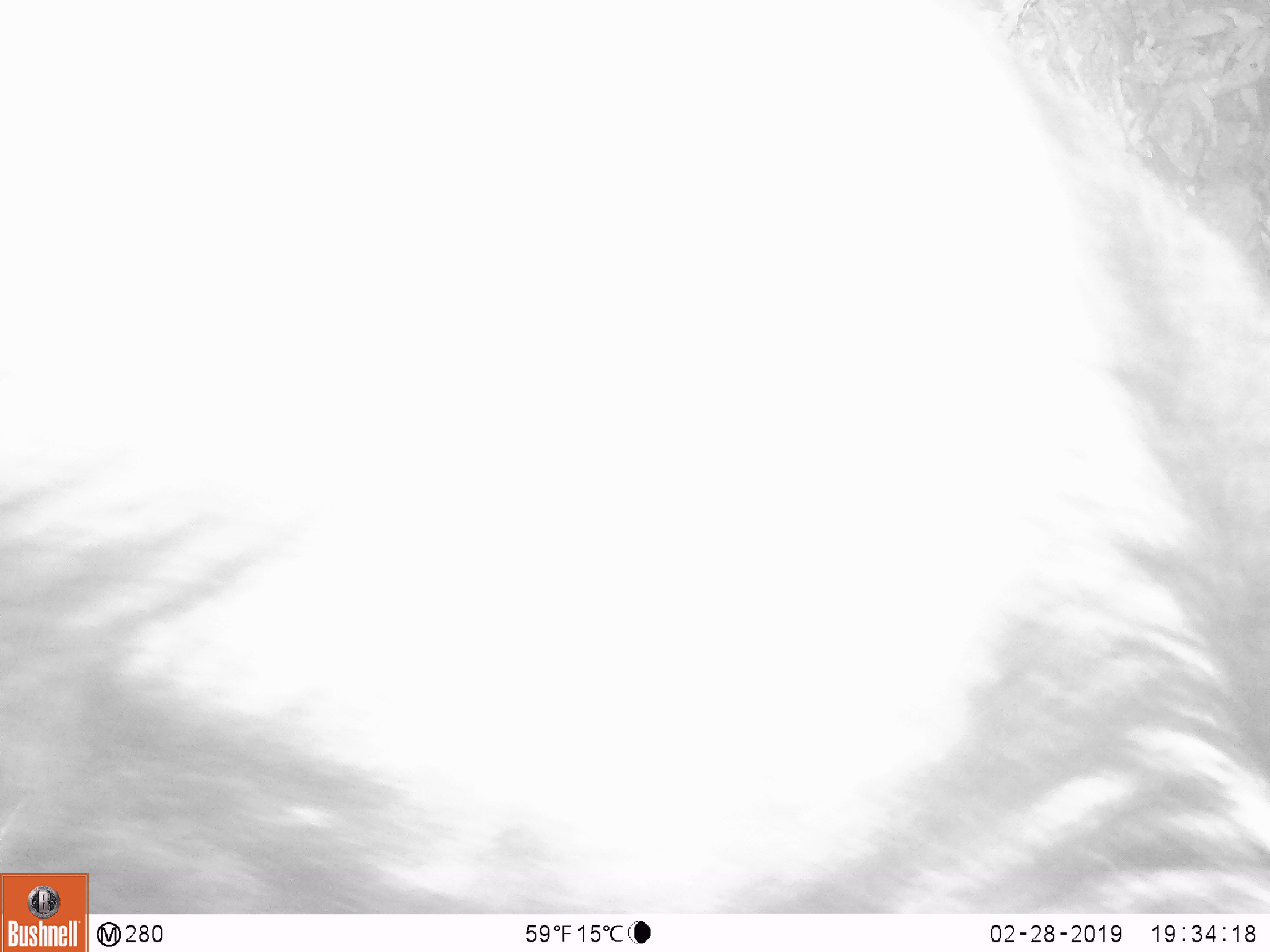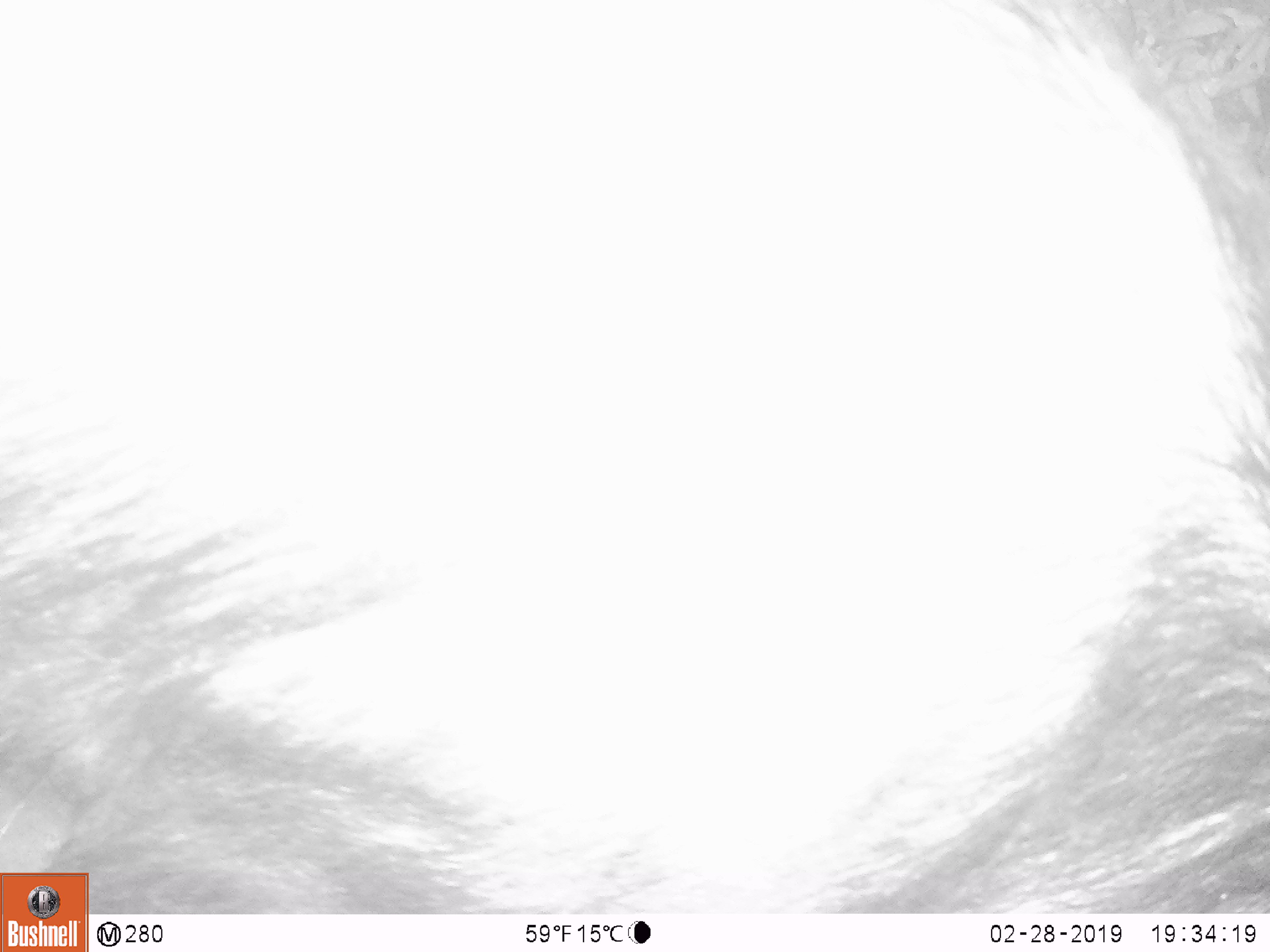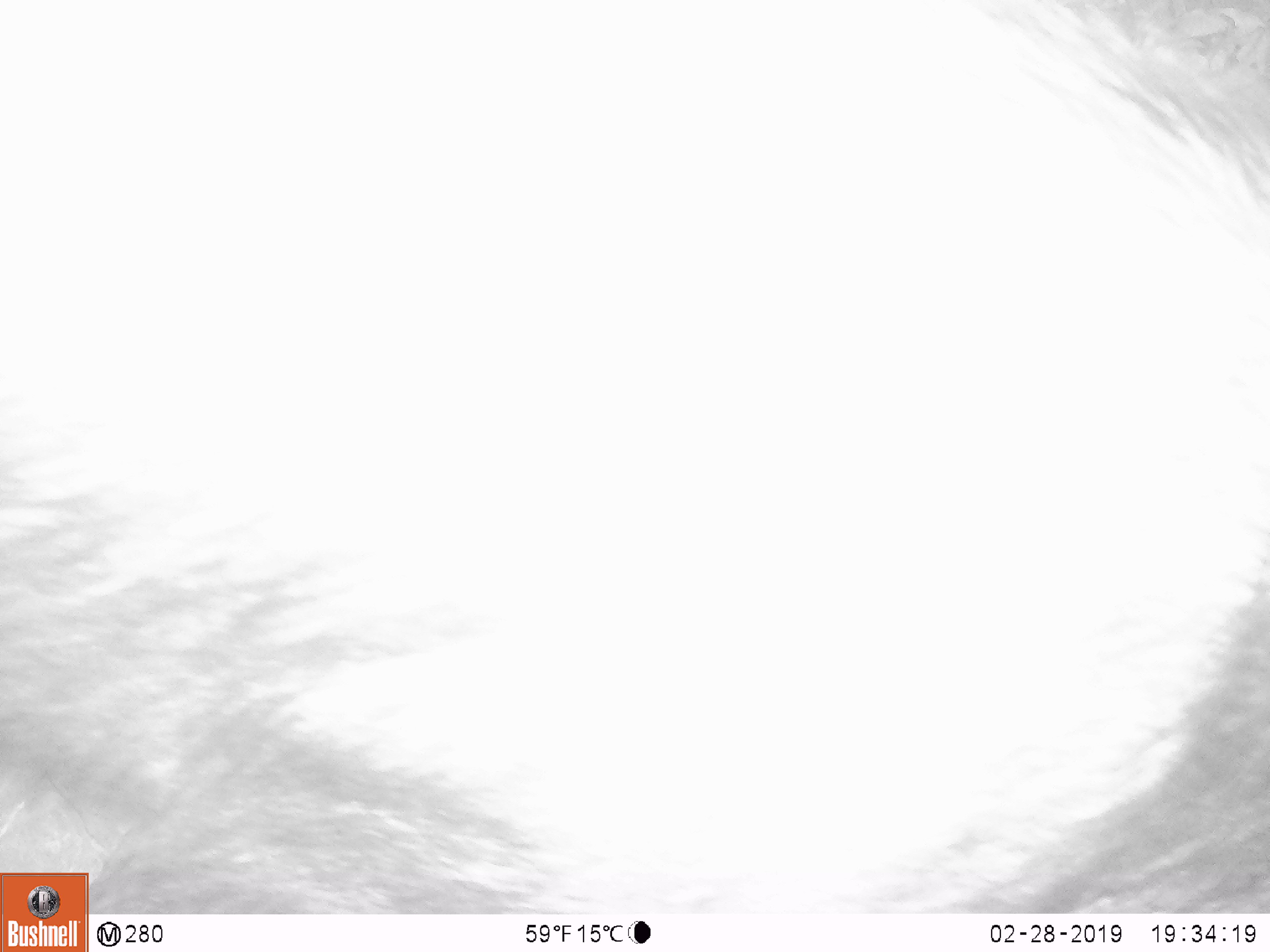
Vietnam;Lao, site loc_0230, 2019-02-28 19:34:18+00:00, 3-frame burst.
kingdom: Animalia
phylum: Chordata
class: Mammalia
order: Artiodactyla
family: Bovidae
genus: Capricornis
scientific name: Capricornis sumatraensis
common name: chinese serow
Chinese serow (Capricornis sumatraensis). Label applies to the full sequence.